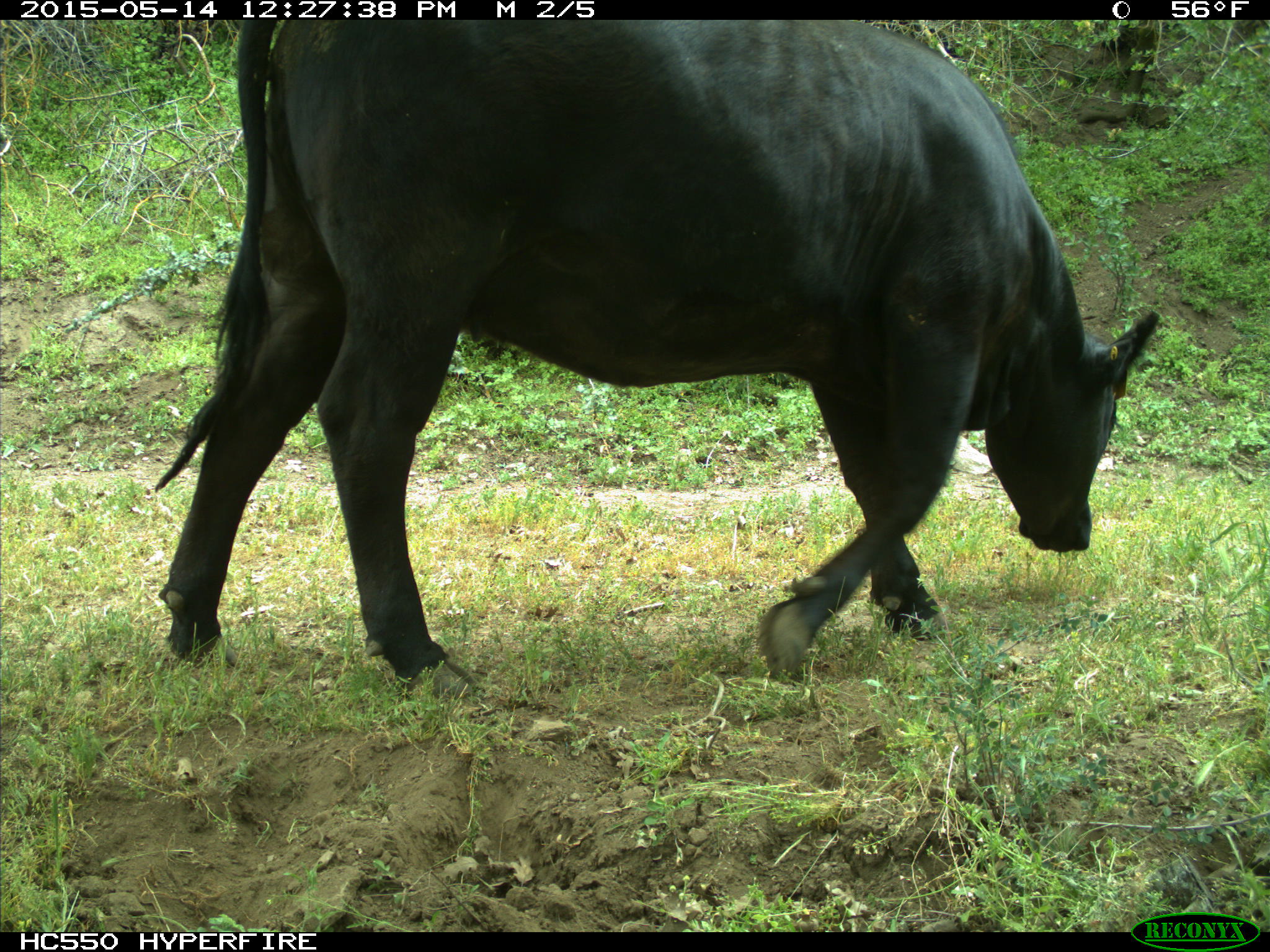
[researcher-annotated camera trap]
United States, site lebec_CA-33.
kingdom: Animalia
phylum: Chordata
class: Mammalia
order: Artiodactyla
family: Bovidae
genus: Bos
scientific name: Bos taurus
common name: domestic cow